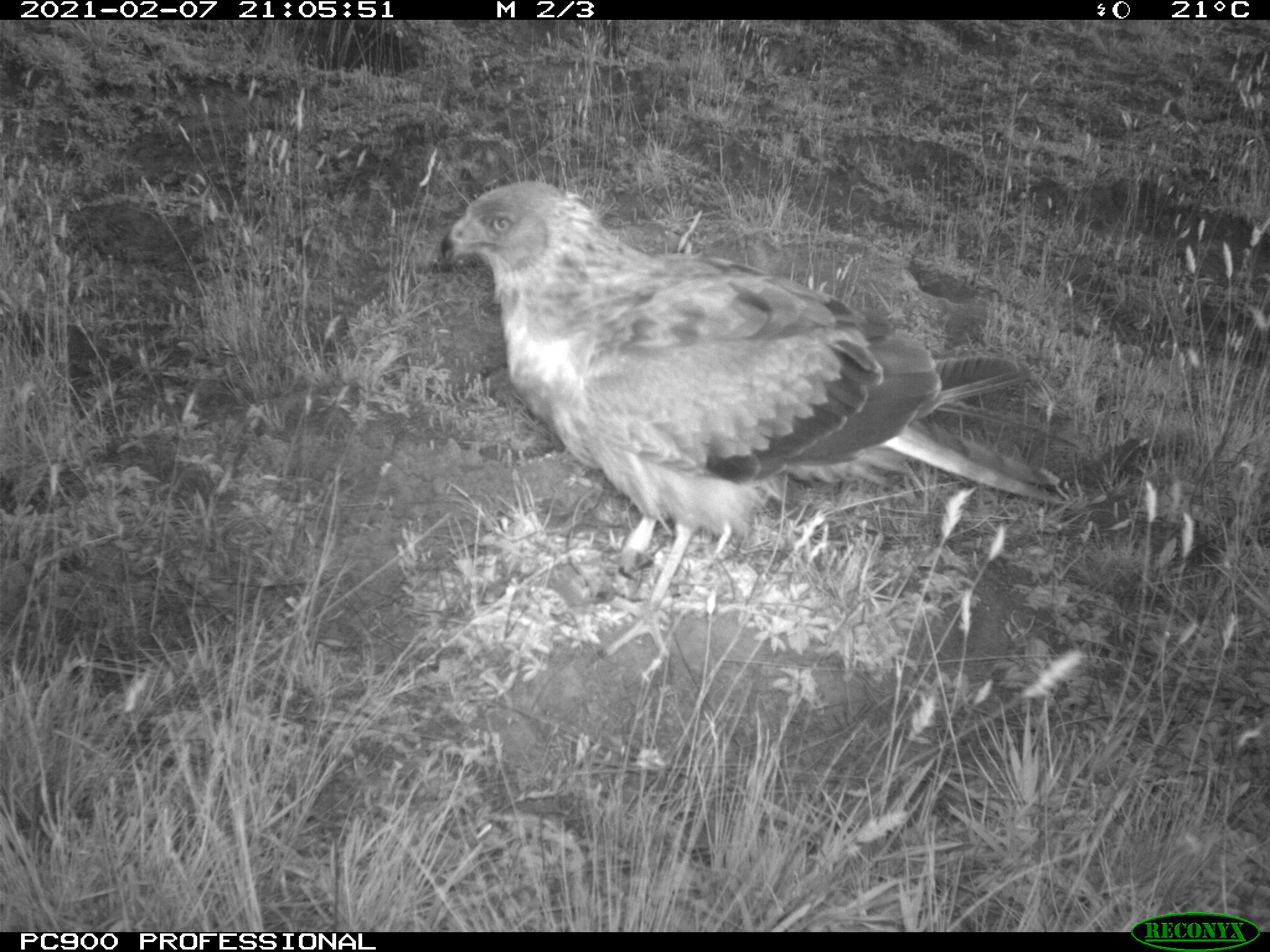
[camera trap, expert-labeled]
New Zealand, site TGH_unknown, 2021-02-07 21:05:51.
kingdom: Animalia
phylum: Chordata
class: Aves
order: Accipitriformes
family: Accipitridae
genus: Circus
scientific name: Circus approximans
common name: swamp harrier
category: harrier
Harrier (swamp harrier) (Circus approximans).